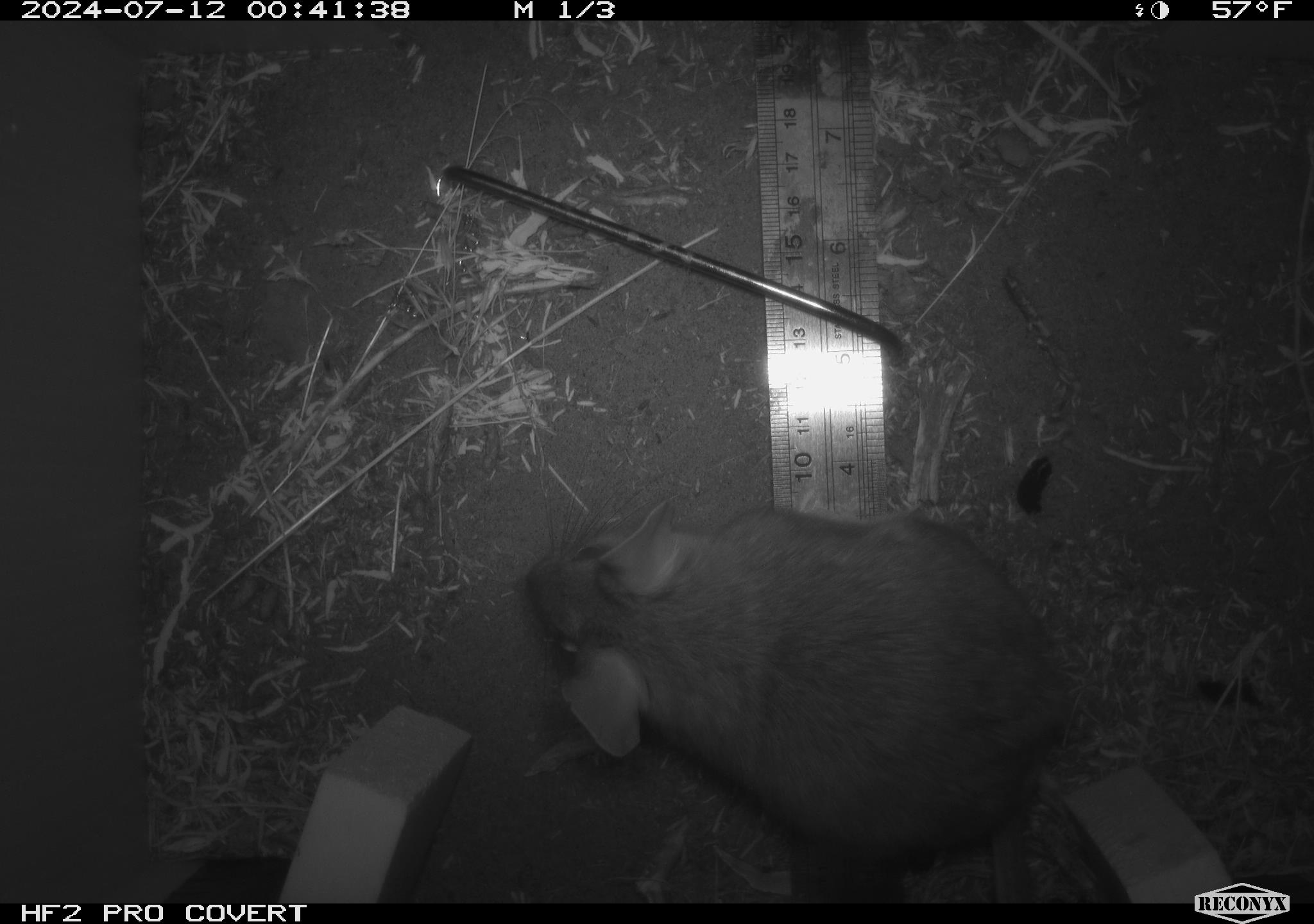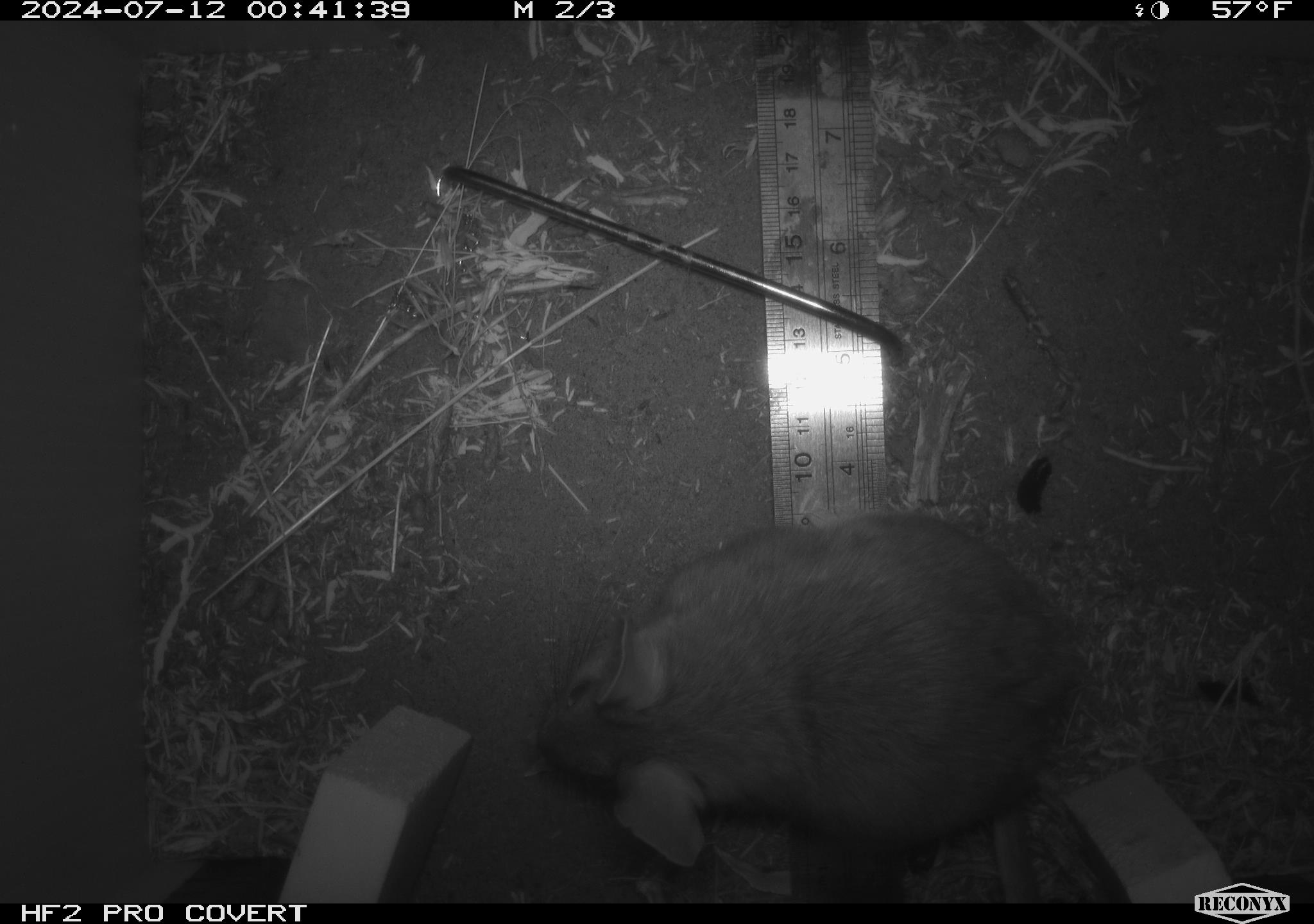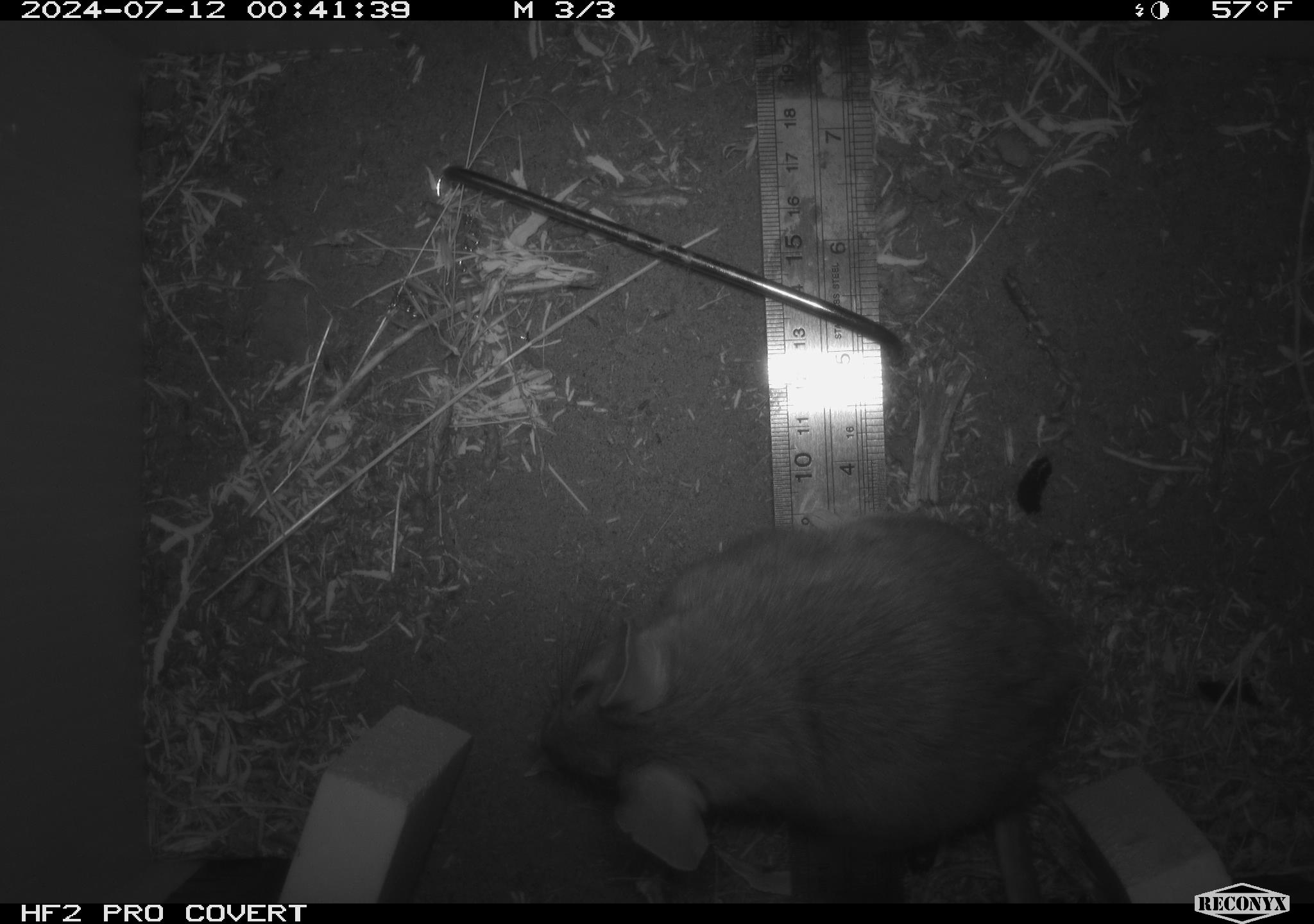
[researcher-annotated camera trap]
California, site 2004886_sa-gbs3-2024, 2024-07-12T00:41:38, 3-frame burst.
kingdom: Animalia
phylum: Chordata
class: Mammalia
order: Rodentia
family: Cricetidae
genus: Neotoma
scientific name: Neotoma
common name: pack rat or woodrat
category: neotoma species